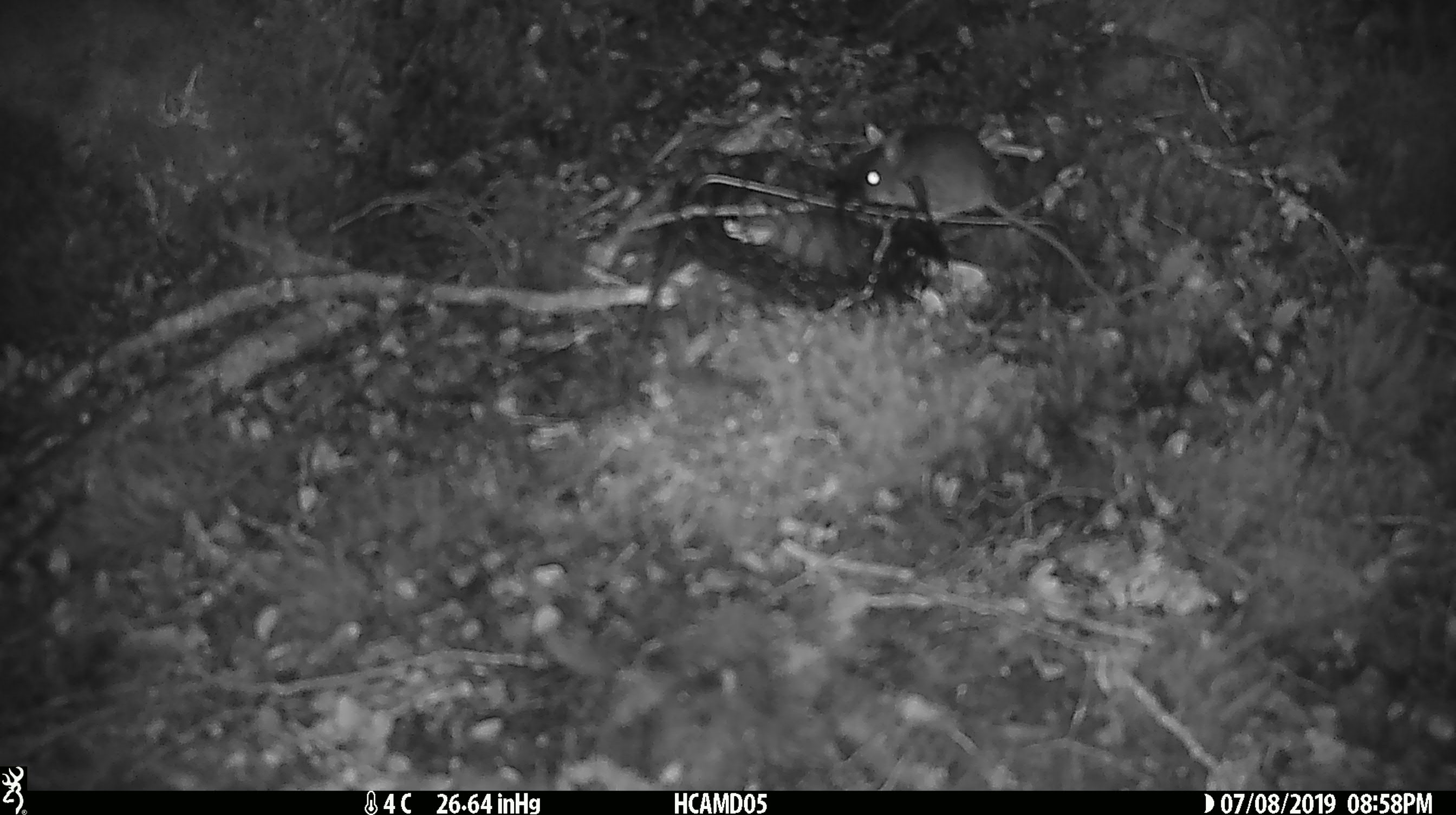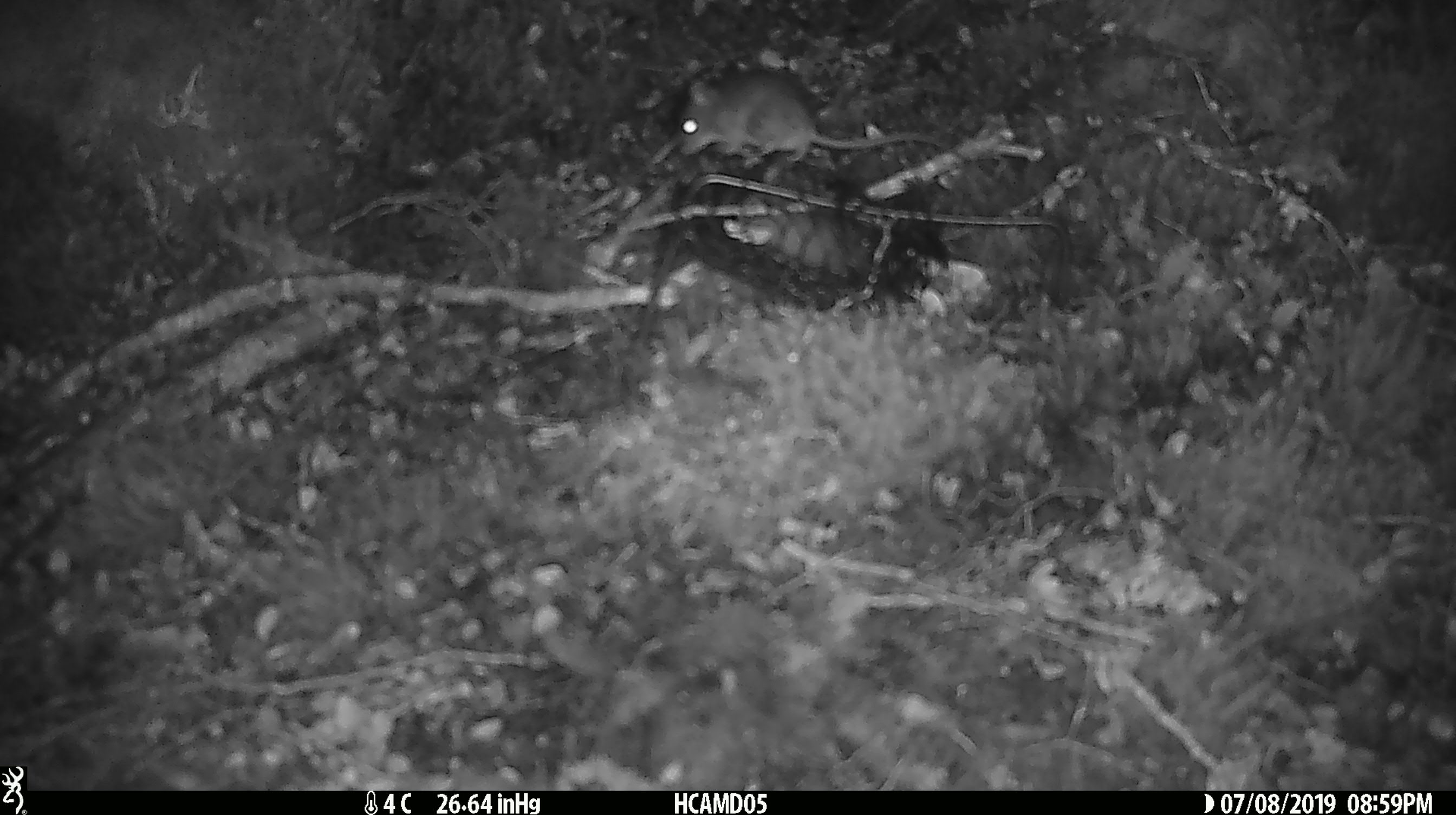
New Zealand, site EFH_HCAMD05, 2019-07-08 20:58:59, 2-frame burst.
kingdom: Animalia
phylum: Chordata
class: Mammalia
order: Rodentia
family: Muridae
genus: Mus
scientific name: Mus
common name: mouse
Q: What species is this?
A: Mouse (Mus).